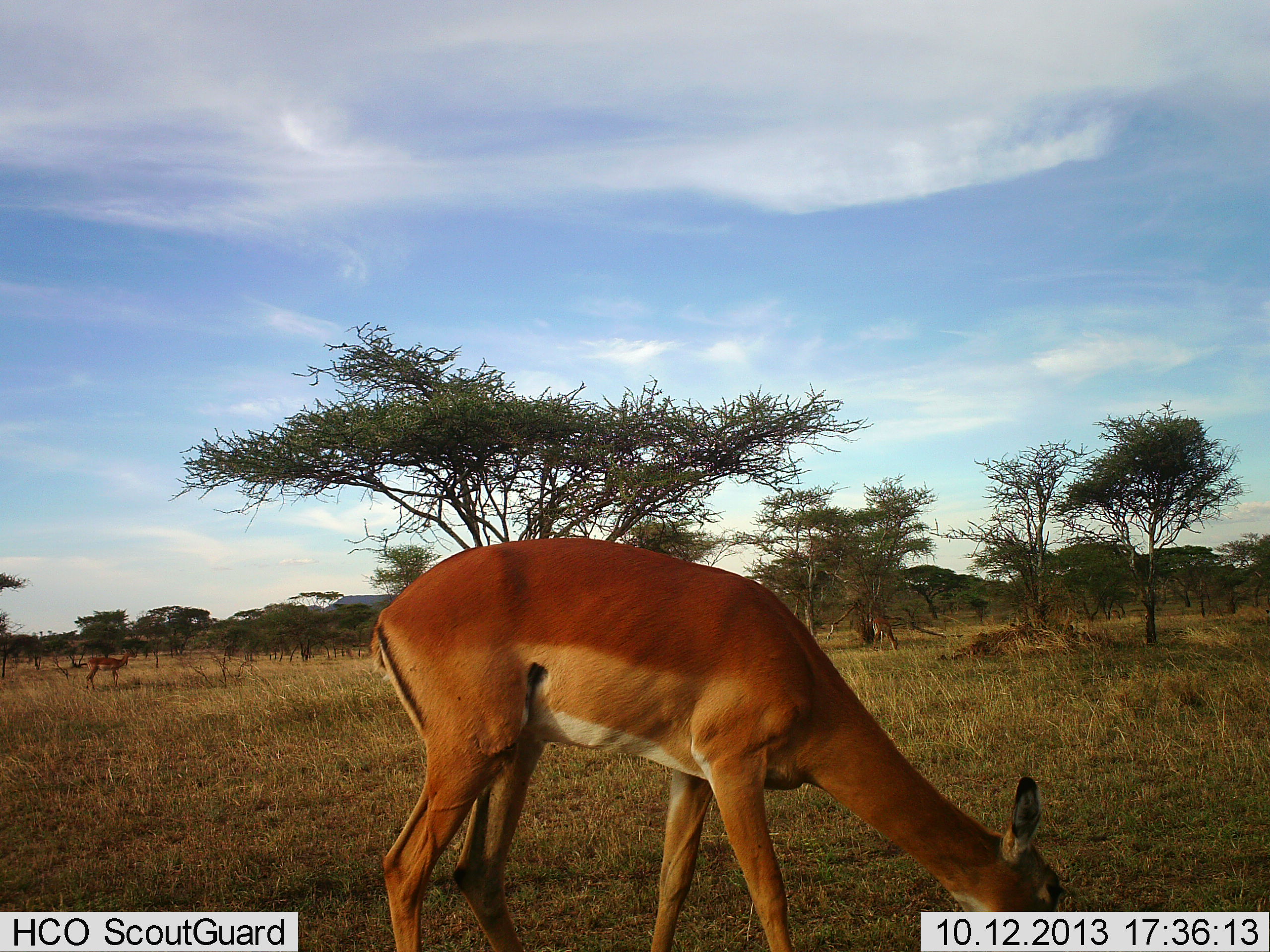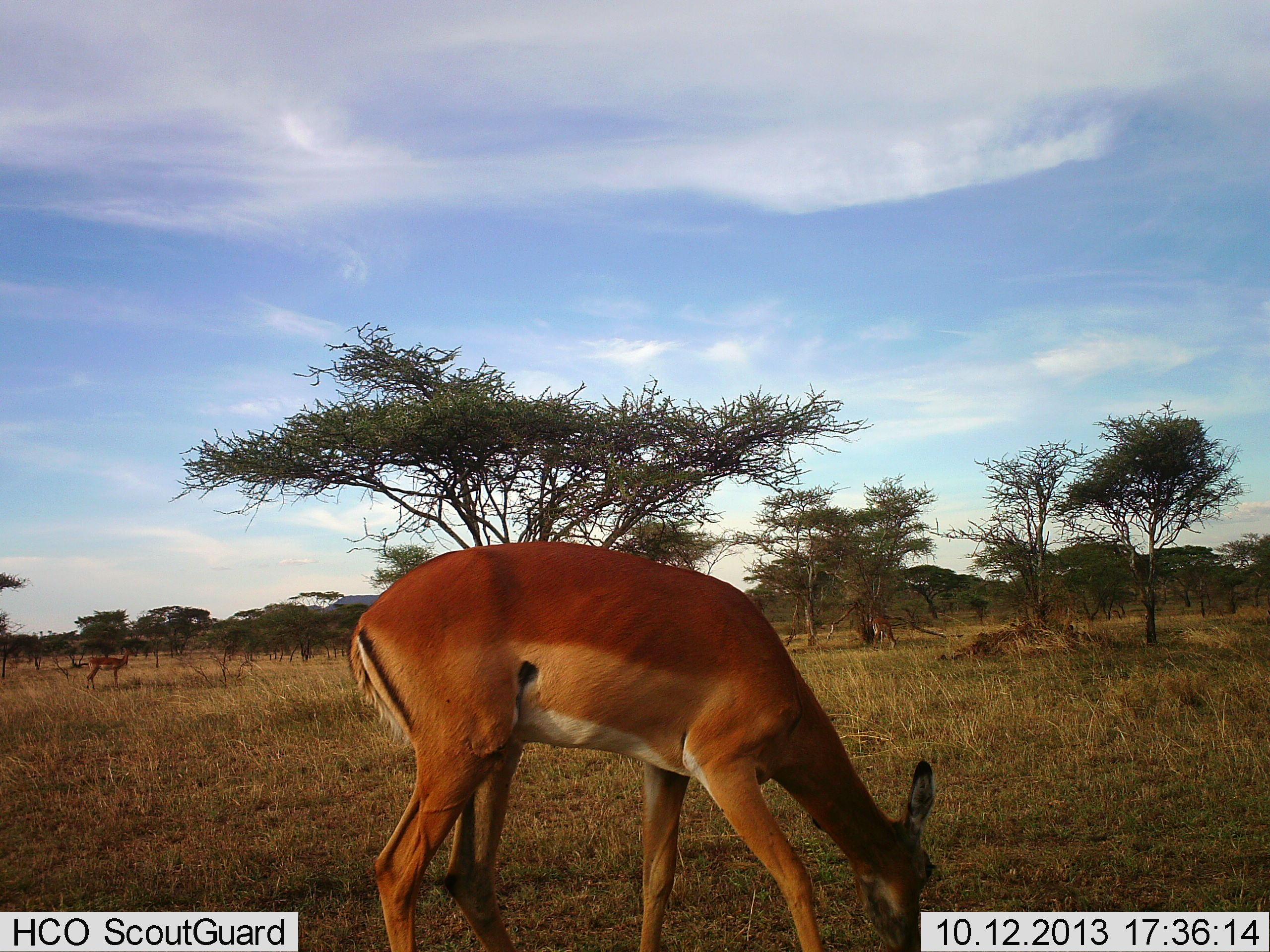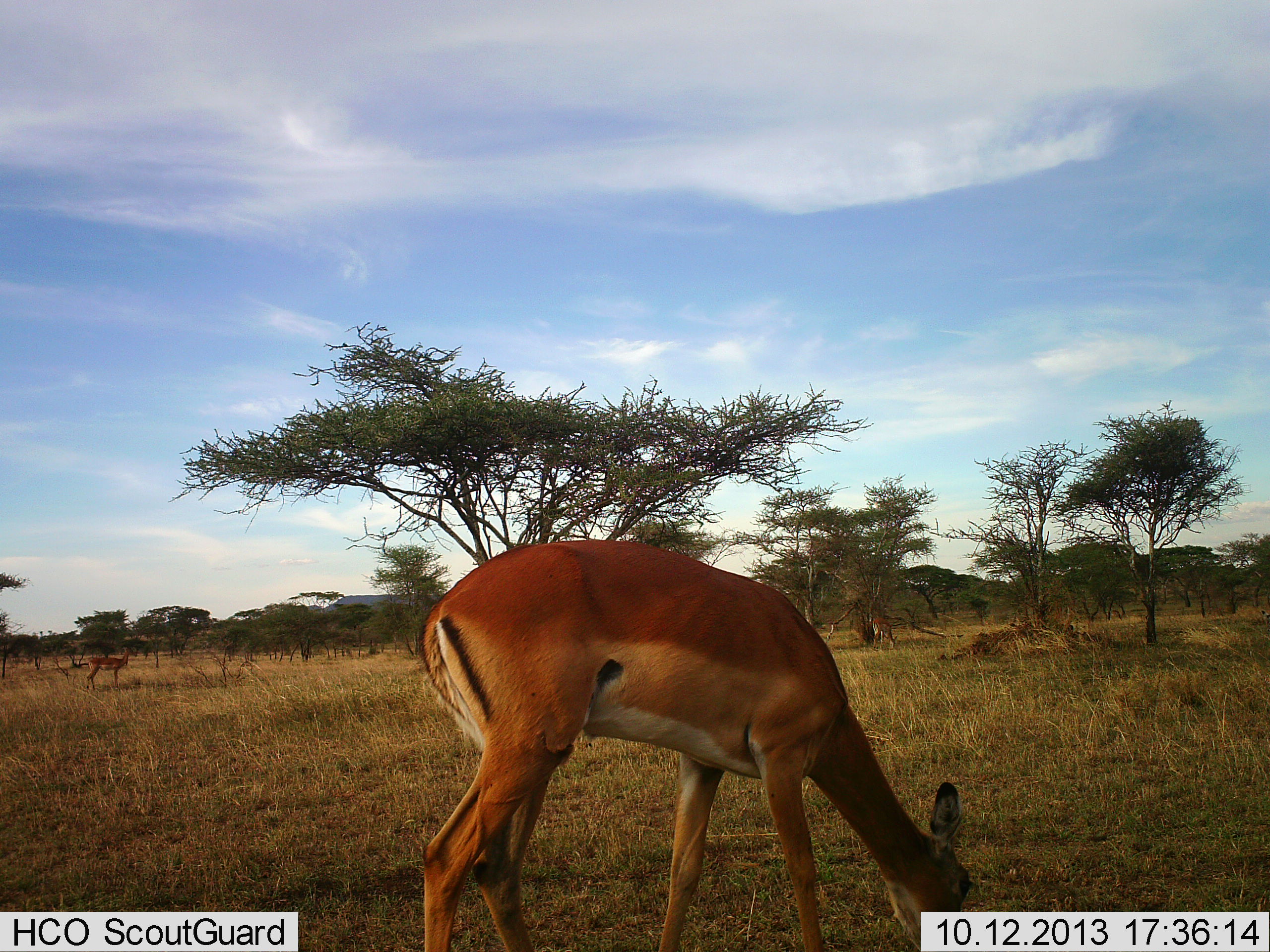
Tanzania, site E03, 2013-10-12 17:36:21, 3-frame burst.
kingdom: Animalia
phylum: Chordata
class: Mammalia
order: Artiodactyla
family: Bovidae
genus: Aepyceros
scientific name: Aepyceros melampus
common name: impala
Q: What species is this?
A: Impala (Aepyceros melampus).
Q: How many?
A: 3.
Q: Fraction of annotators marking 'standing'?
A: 60%.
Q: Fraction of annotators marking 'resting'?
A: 0%.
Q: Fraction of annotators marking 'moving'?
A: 0%.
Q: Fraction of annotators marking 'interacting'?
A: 0%.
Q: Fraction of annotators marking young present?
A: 0%.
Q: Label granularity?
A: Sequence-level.